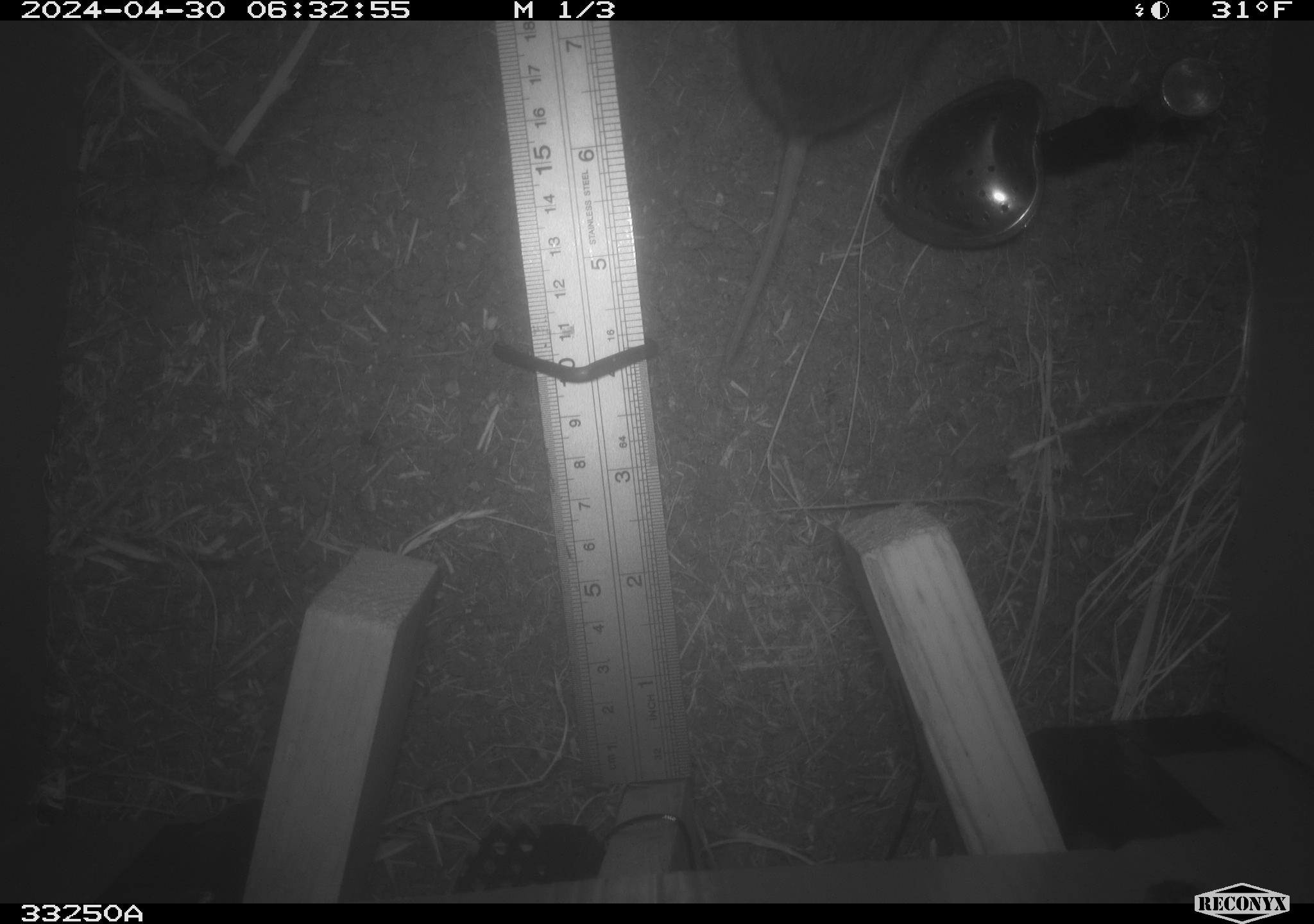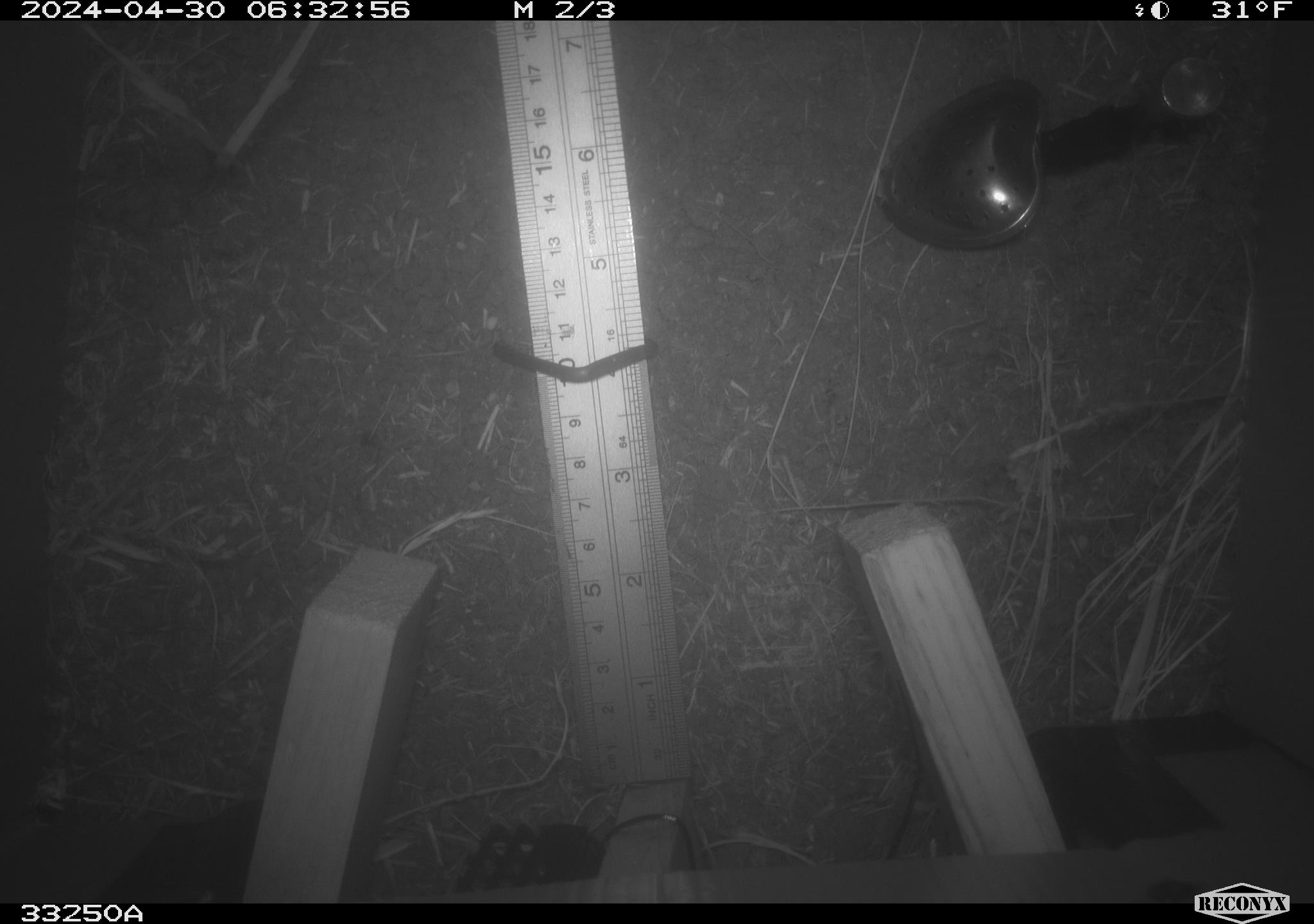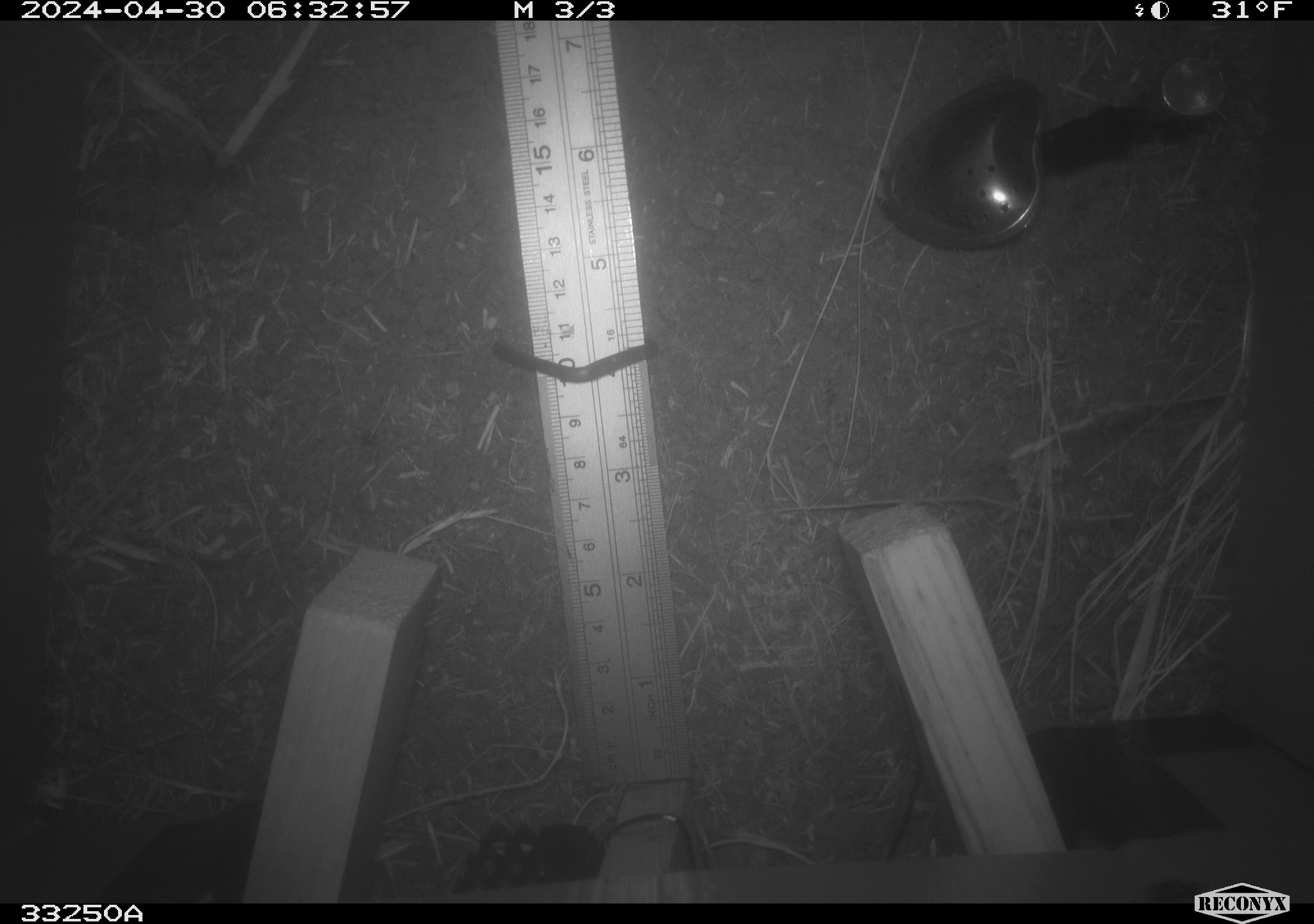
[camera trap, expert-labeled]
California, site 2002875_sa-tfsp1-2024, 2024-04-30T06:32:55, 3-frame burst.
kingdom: Animalia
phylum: Chordata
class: Mammalia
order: Rodentia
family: Cricetidae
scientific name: Arvicolinae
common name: voles, lemmings, and muskrats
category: arvicolinae subfamily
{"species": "arvicolinae subfamily (voles, lemmings, and muskrats) (Arvicolinae)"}